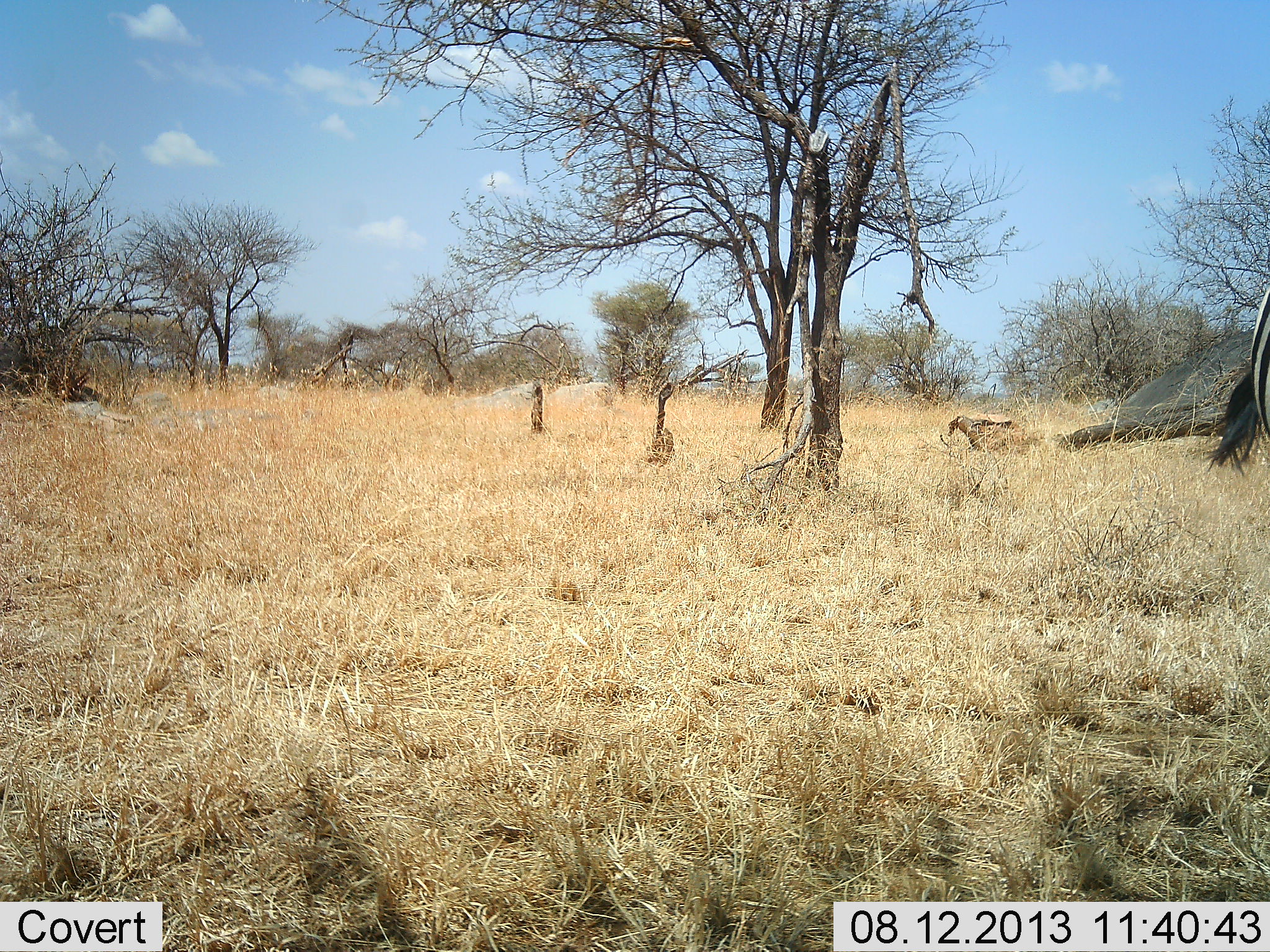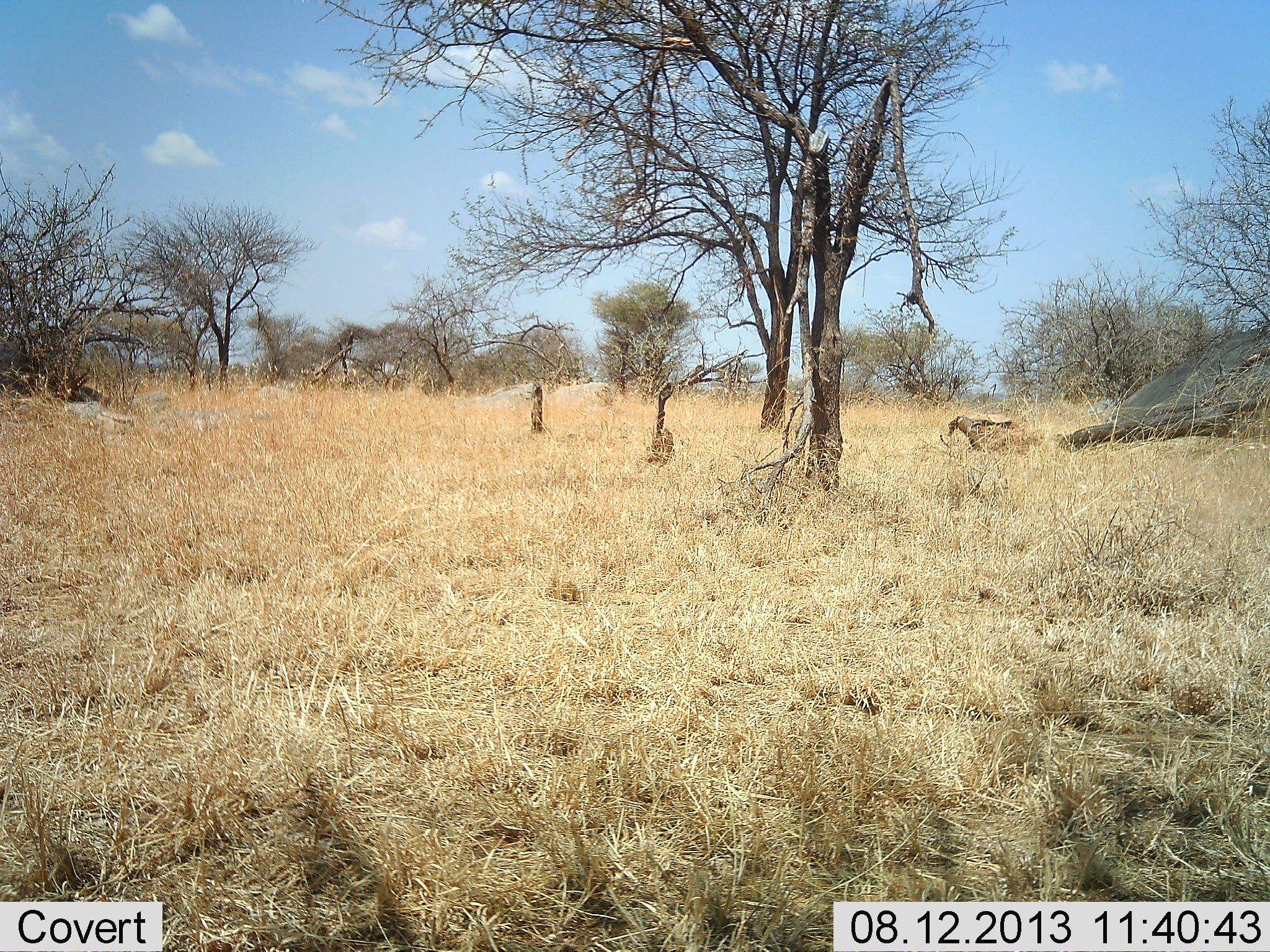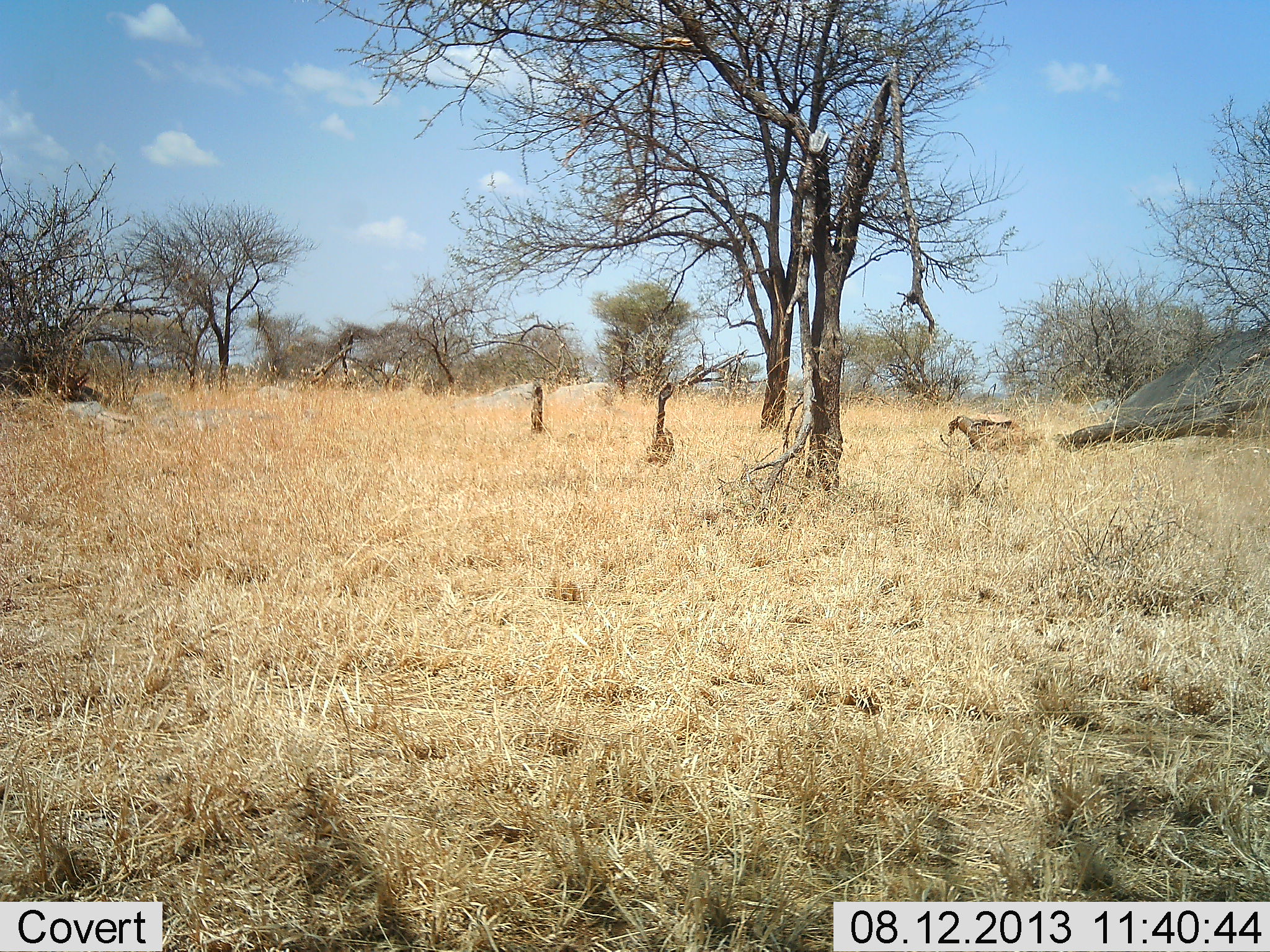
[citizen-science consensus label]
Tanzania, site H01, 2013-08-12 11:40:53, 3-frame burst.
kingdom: Animalia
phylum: Chordata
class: Mammalia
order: Perissodactyla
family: Equidae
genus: Equus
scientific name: Equus quagga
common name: plains zebra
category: zebra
Zebra (plains zebra) (Equus quagga), count 1. Behavior (volunteer vote fractions): standing 52%, resting 0%, moving 52%, interacting 0%. Young present (vote fraction): 0%. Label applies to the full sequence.